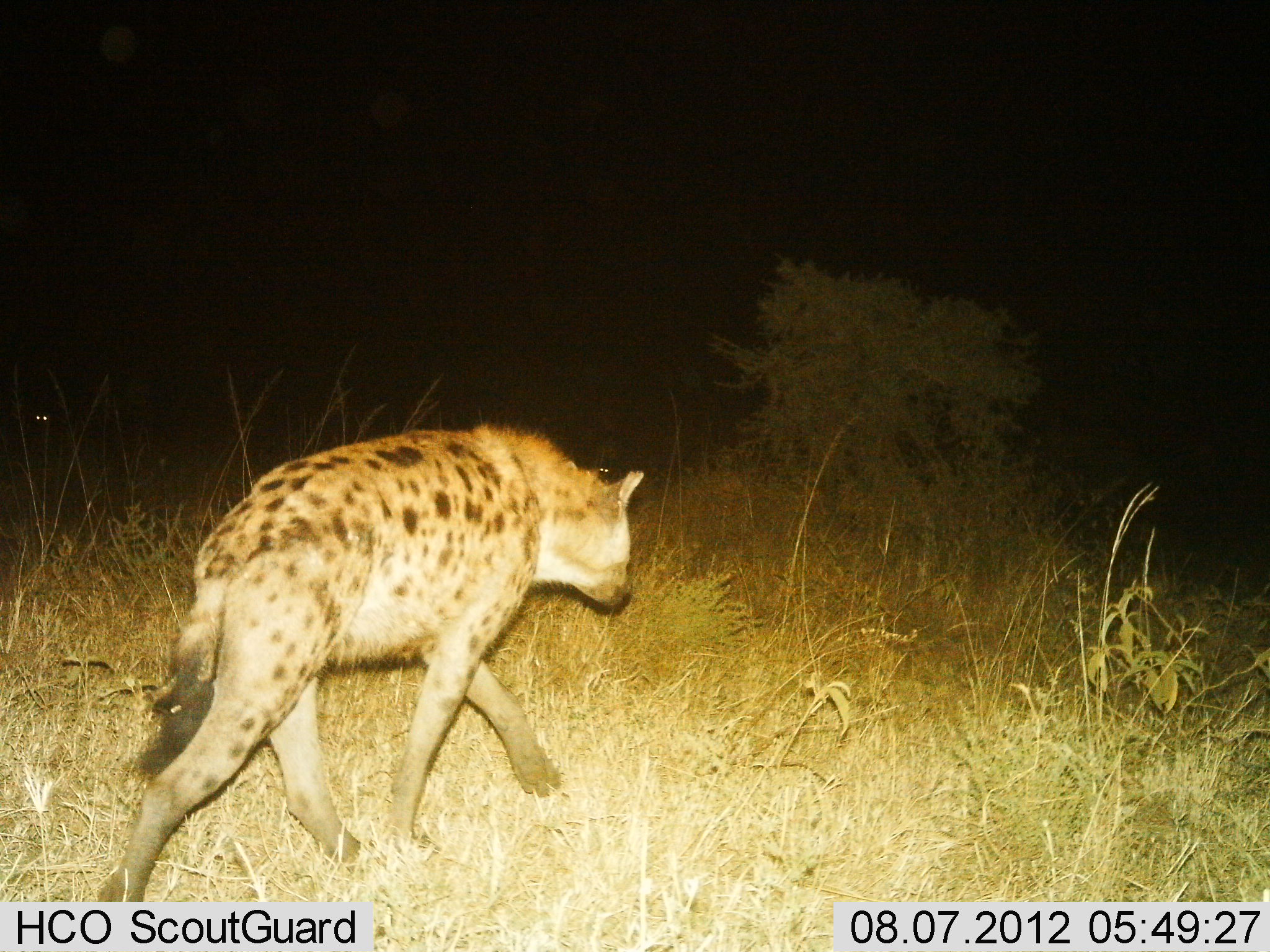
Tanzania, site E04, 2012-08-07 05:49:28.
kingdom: Animalia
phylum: Chordata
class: Mammalia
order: Carnivora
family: Hyaenidae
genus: Crocuta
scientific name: Crocuta crocuta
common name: spotted hyena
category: hyenaspotted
Hyenaspotted (spotted hyena) (Crocuta crocuta), count 1. Behavior (volunteer vote fractions): standing 27%, resting 0%, moving 91%, interacting 0%. Young present (vote fraction): 0%. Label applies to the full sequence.